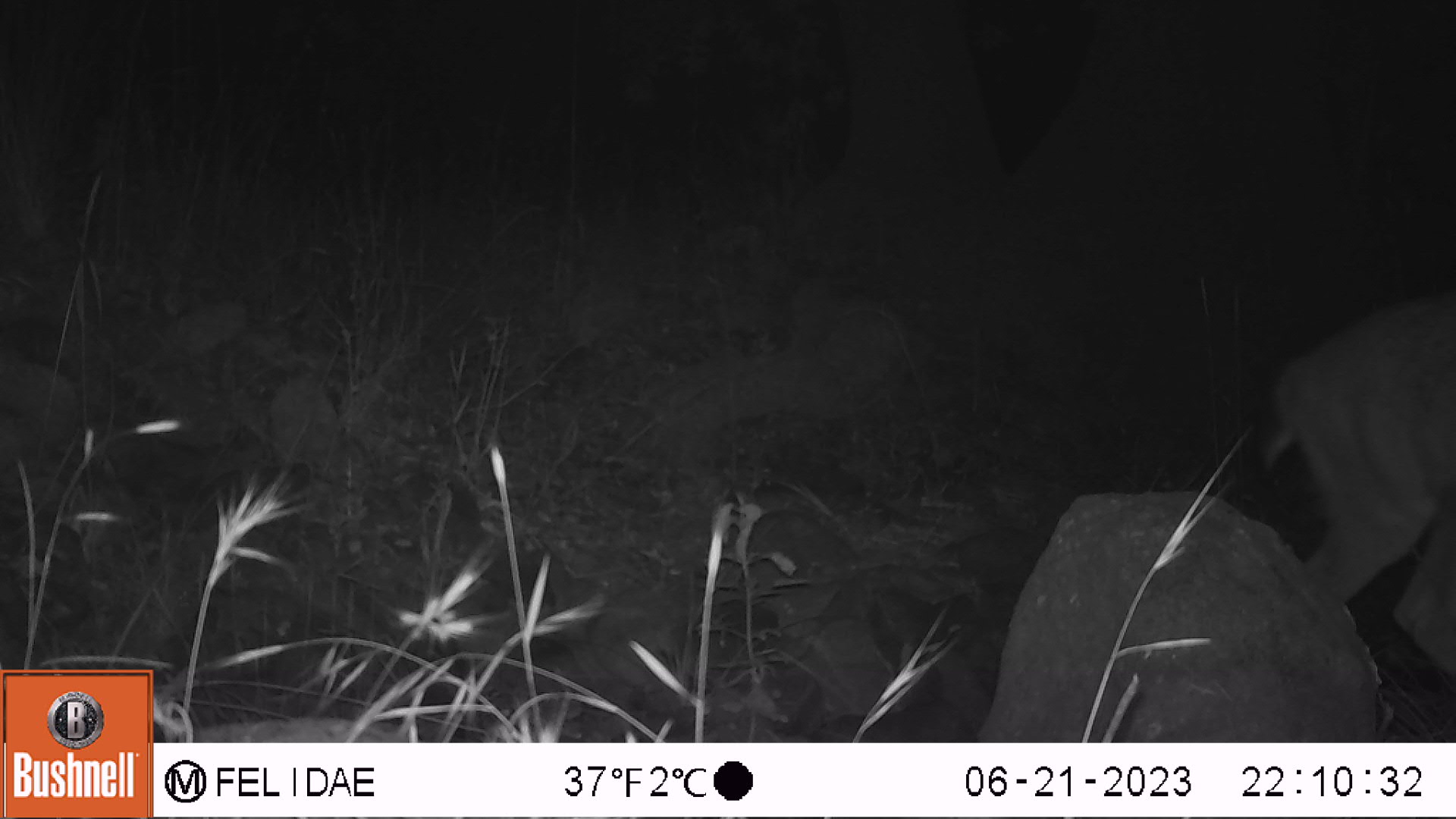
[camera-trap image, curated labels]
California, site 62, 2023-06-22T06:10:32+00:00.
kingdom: Animalia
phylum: Chordata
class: Mammalia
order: Artiodactyla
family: Cervidae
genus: Odocoileus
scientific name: Odocoileus hemionus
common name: mule deer